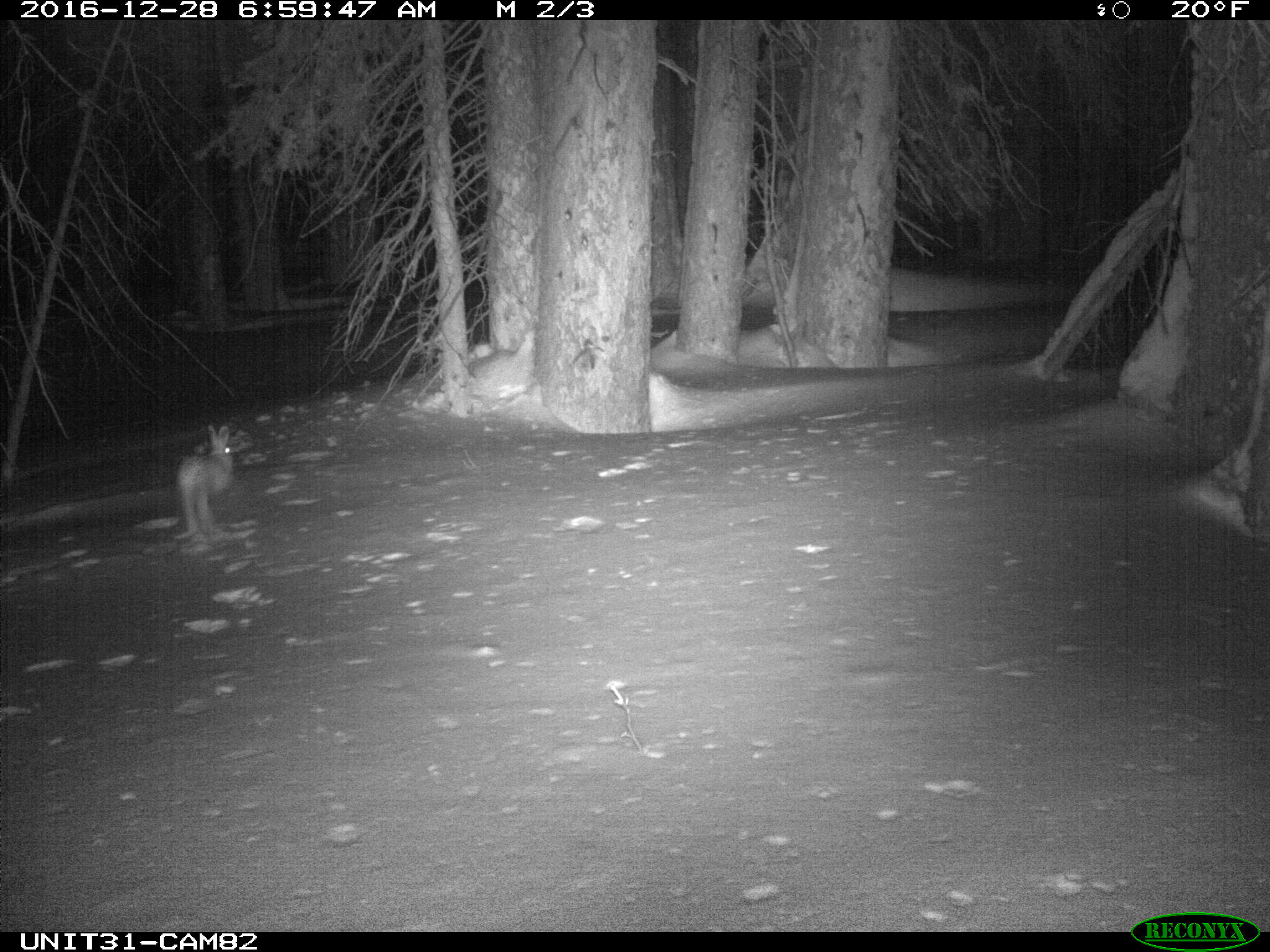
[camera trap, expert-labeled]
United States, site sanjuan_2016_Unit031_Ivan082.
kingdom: Animalia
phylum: Chordata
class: Mammalia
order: Lagomorpha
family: Leporidae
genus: Lepus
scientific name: Lepus americanus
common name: snowshoe hare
Lepus americanus (snowshoe hare).